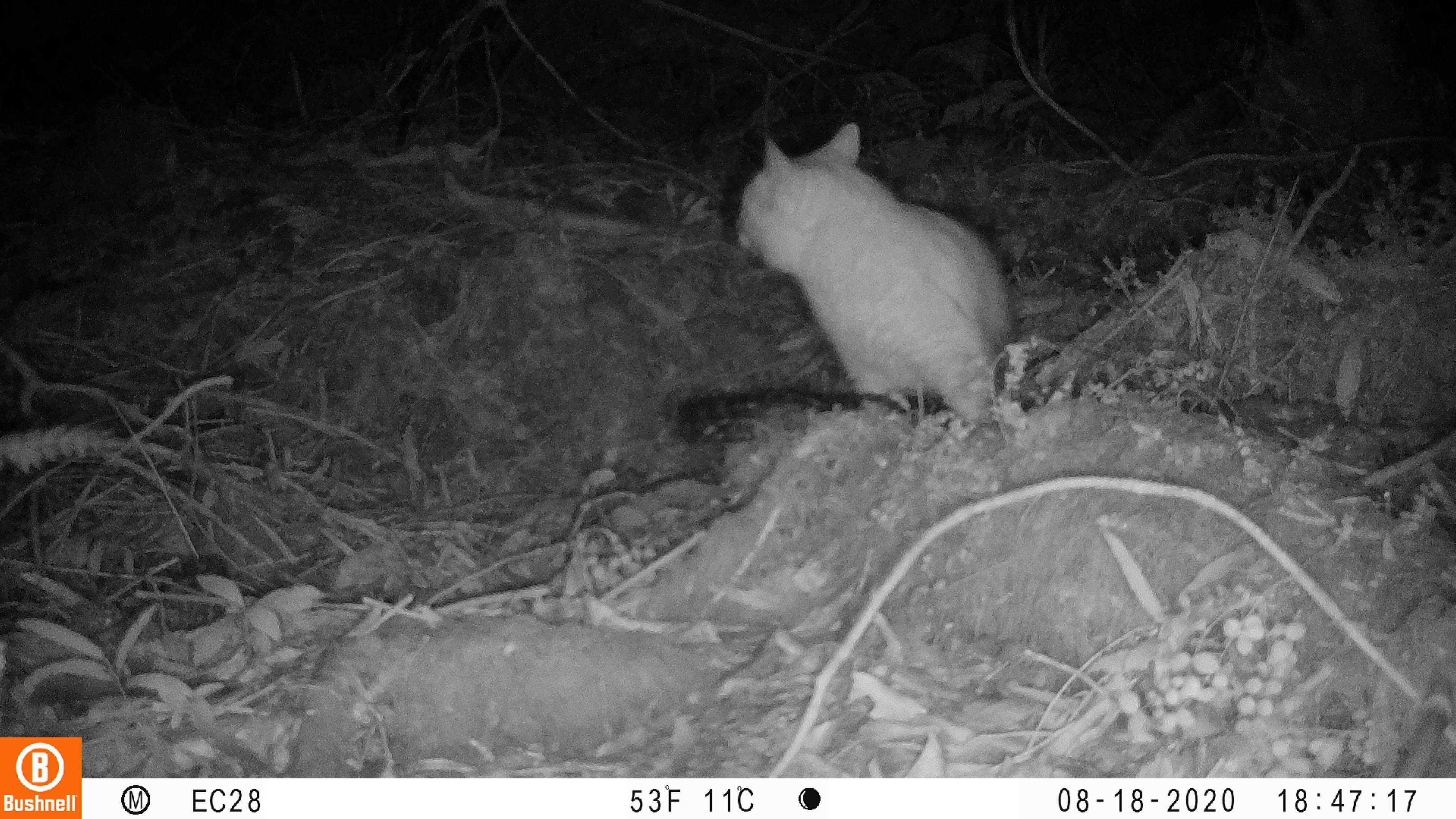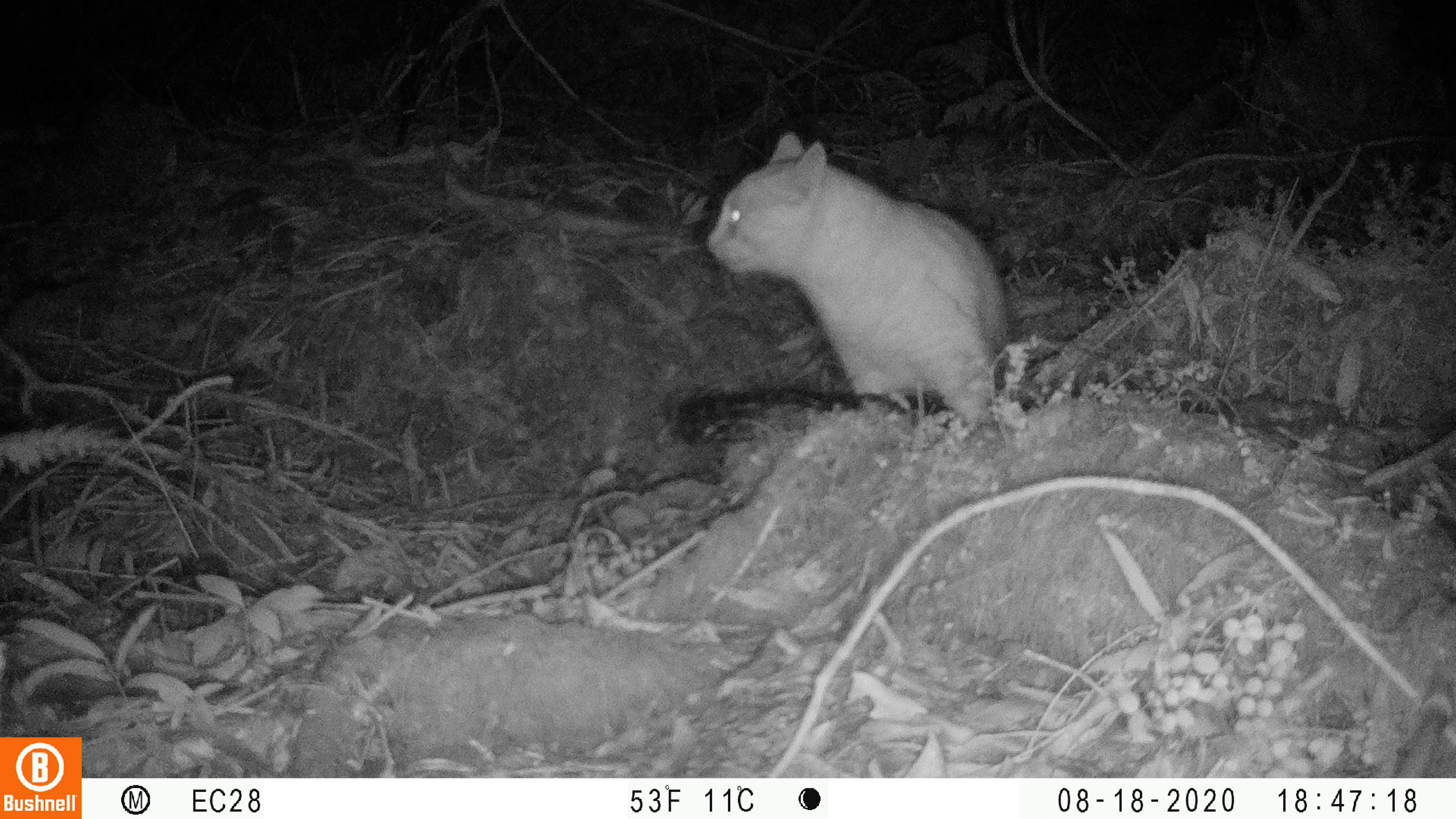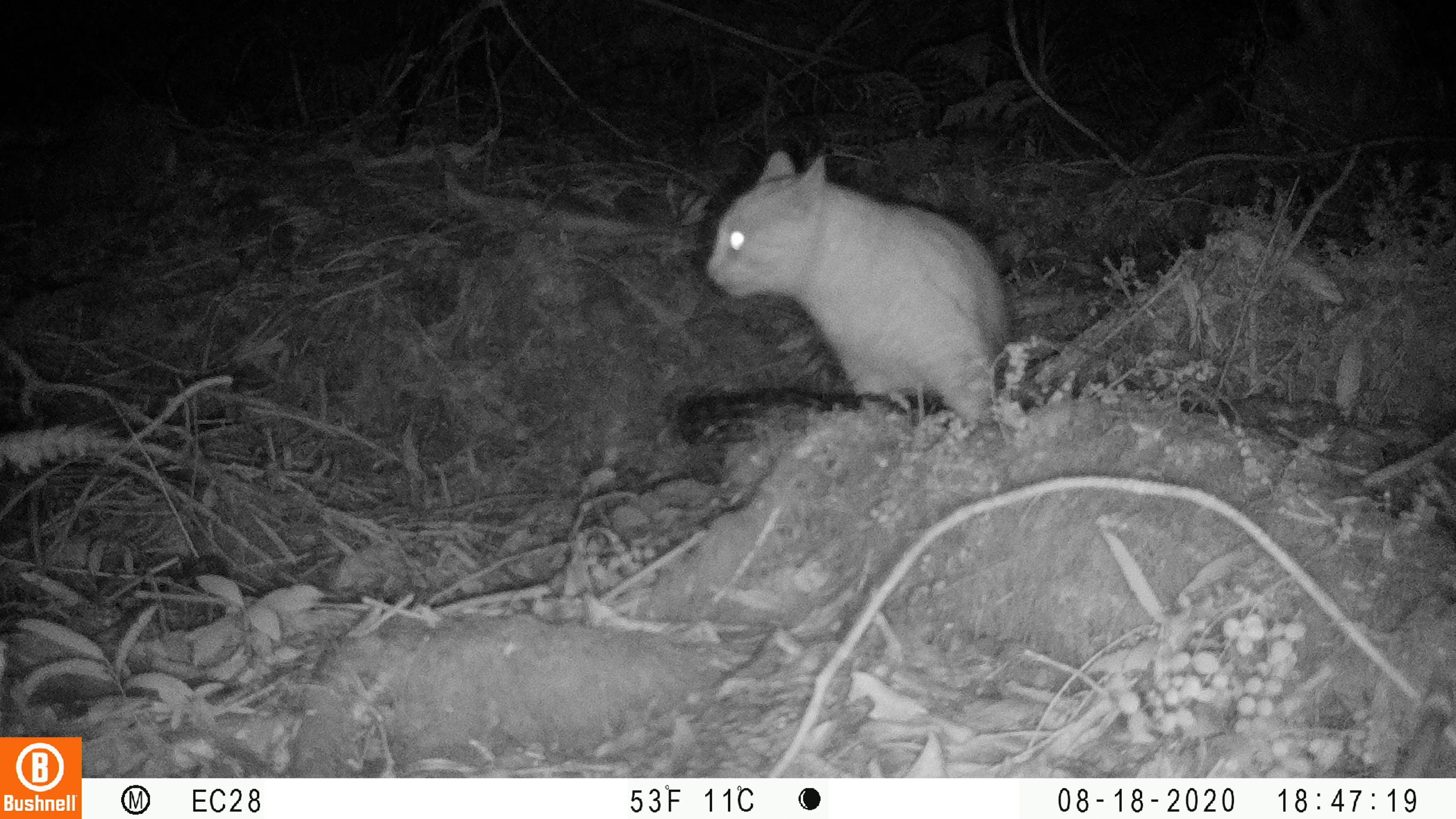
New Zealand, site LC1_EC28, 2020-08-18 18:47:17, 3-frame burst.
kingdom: Animalia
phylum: Chordata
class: Mammalia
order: Carnivora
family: Felidae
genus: Felis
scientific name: Felis catus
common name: domestic cat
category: cat